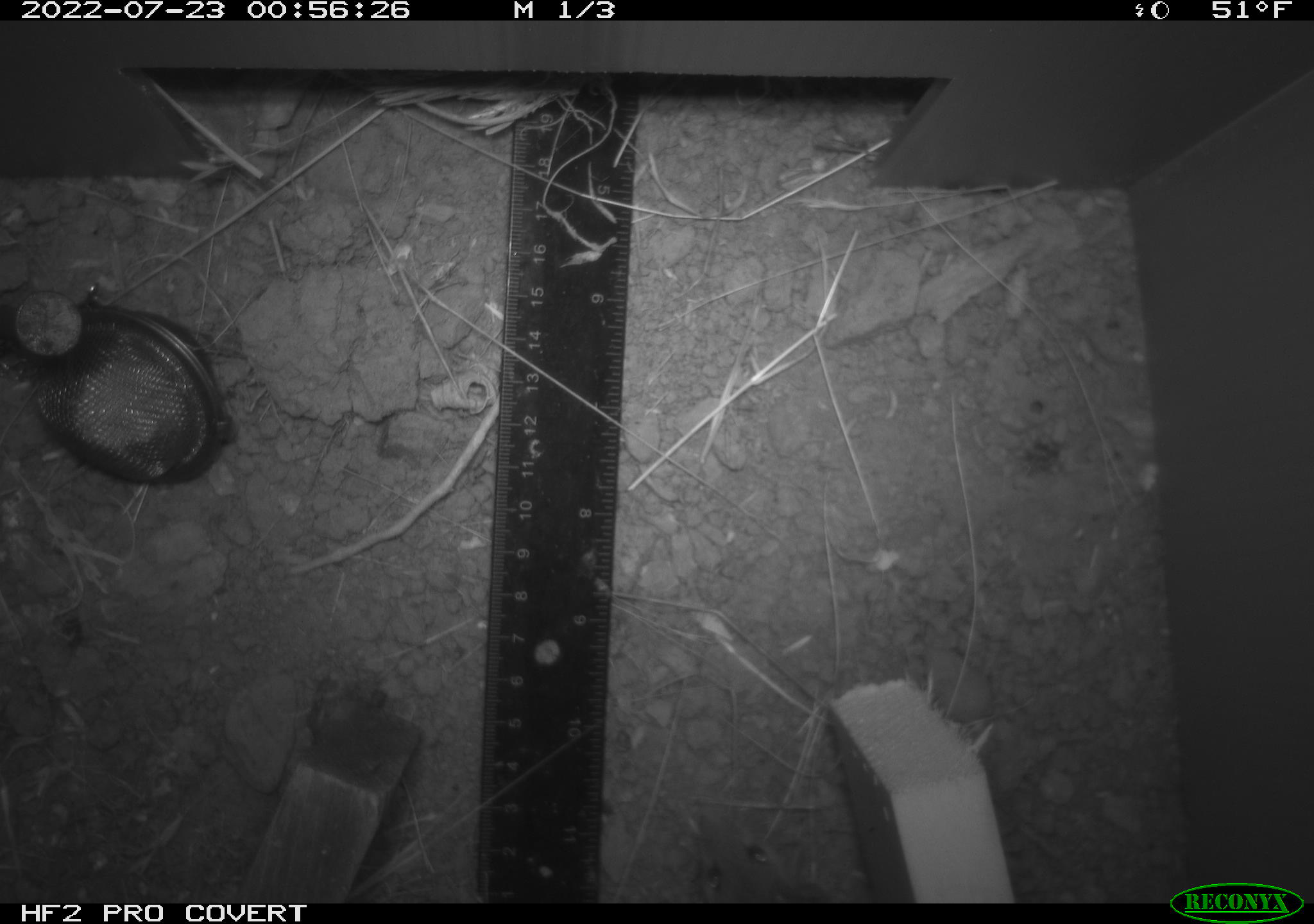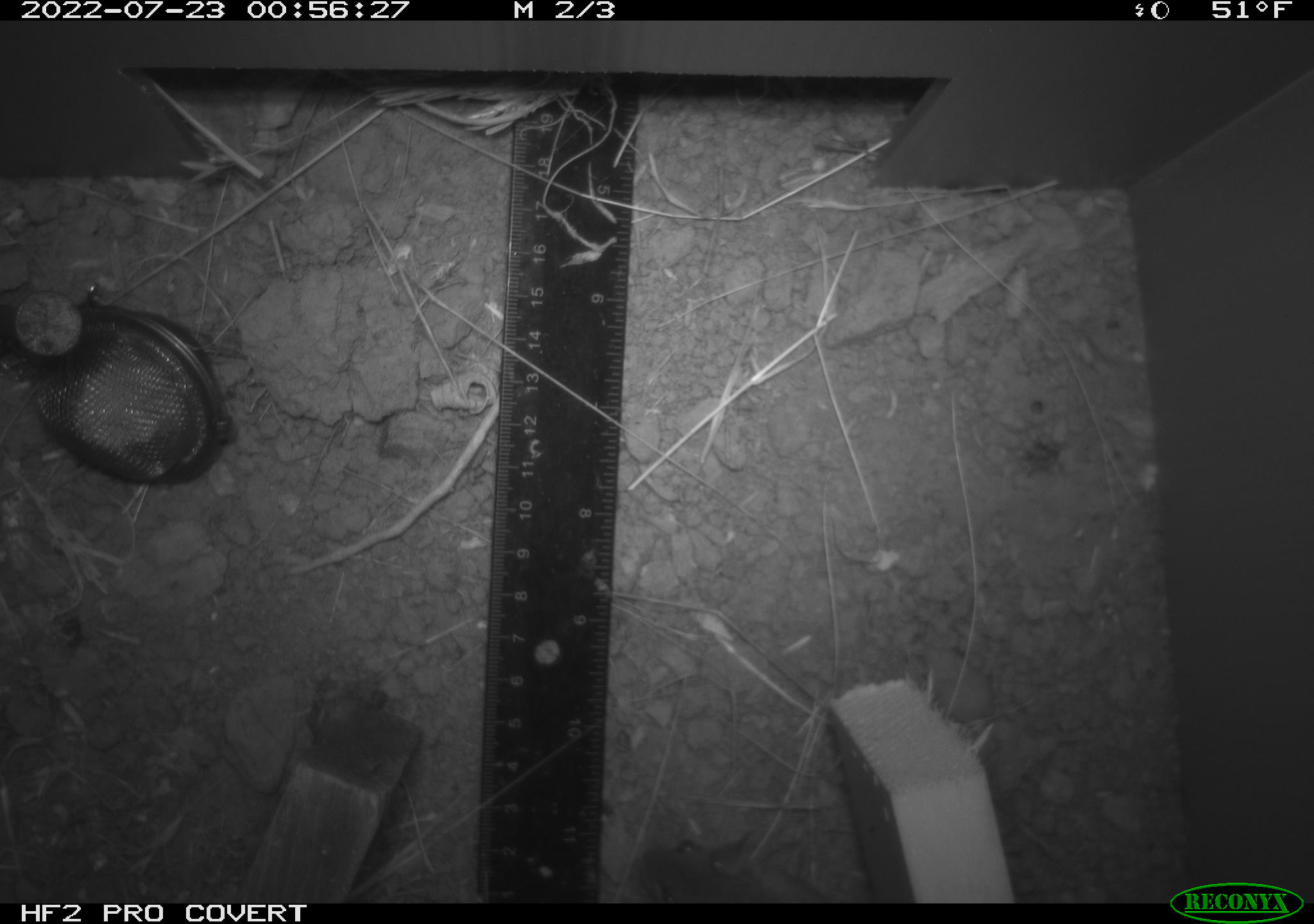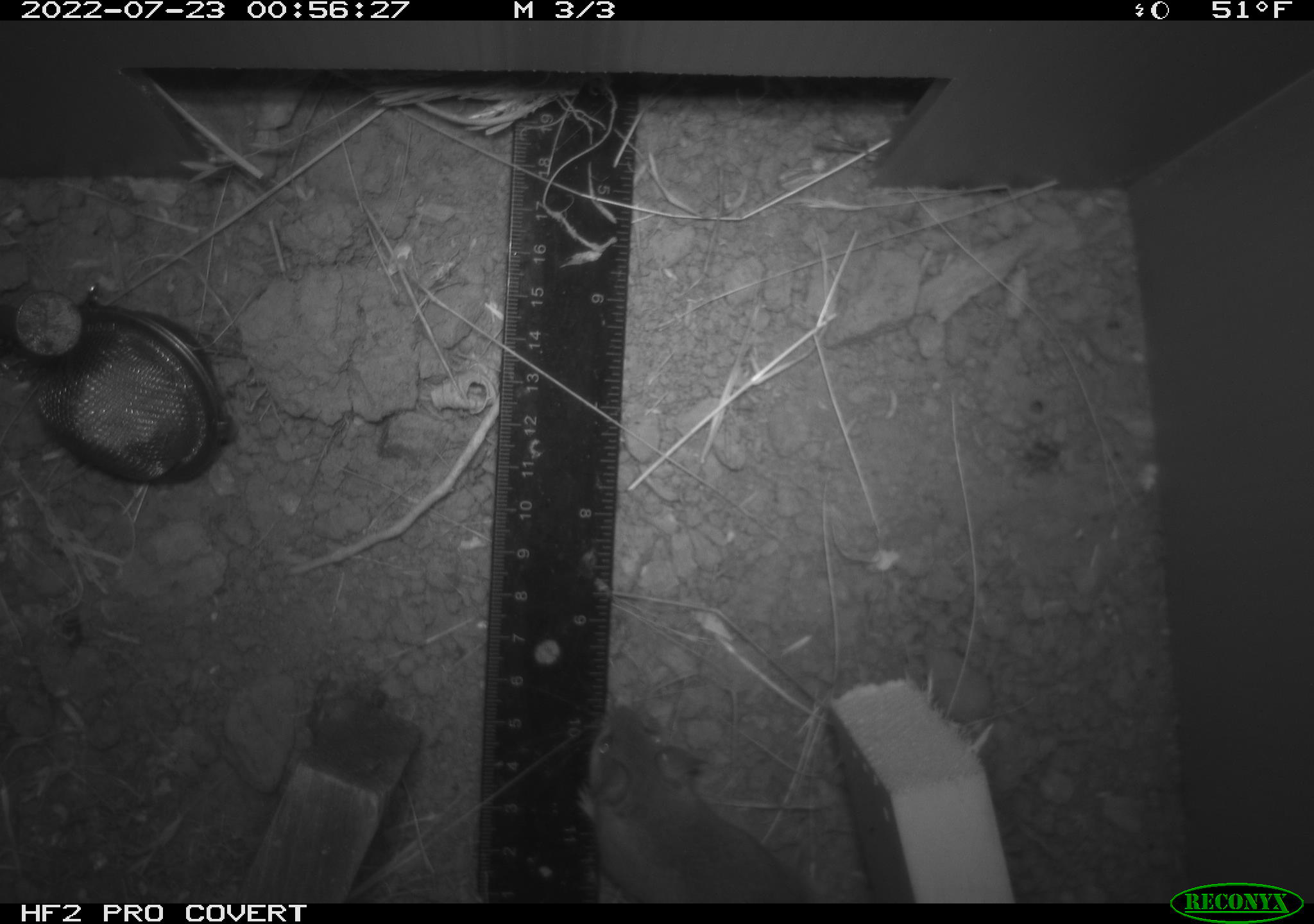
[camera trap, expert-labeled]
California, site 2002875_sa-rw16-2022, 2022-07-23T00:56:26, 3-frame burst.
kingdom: Animalia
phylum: Chordata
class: Mammalia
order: Rodentia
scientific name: Rodentia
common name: mouse species